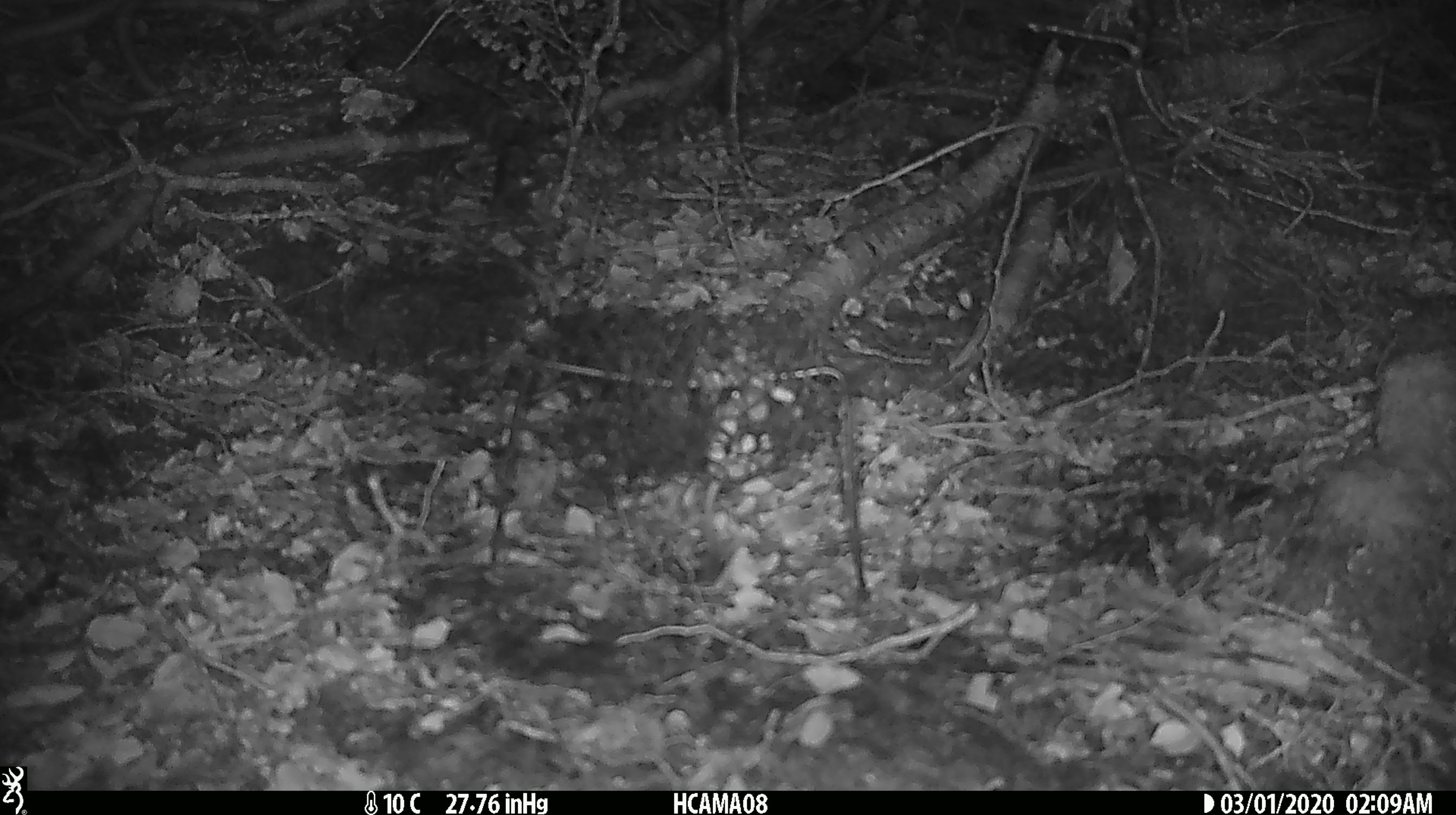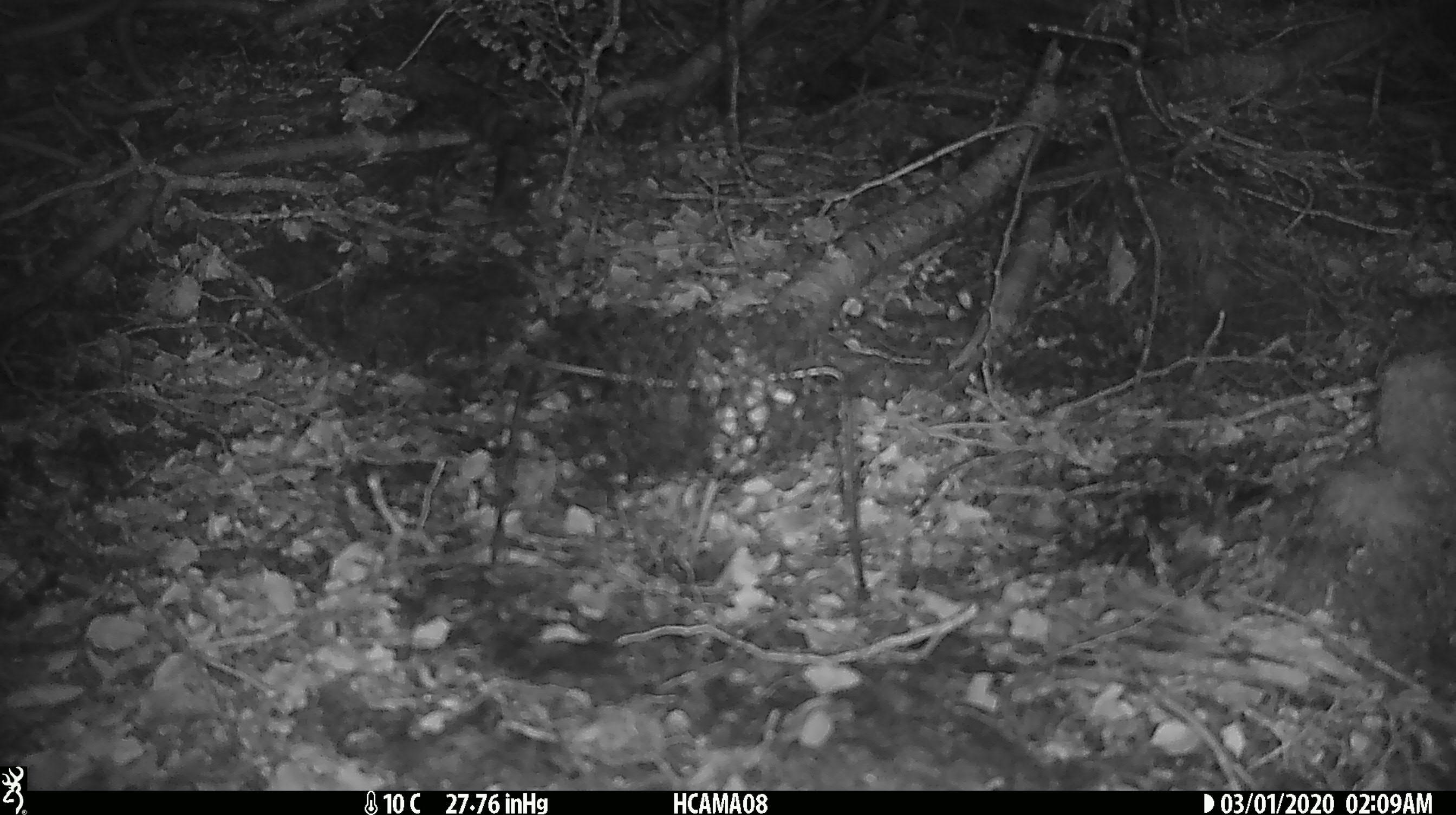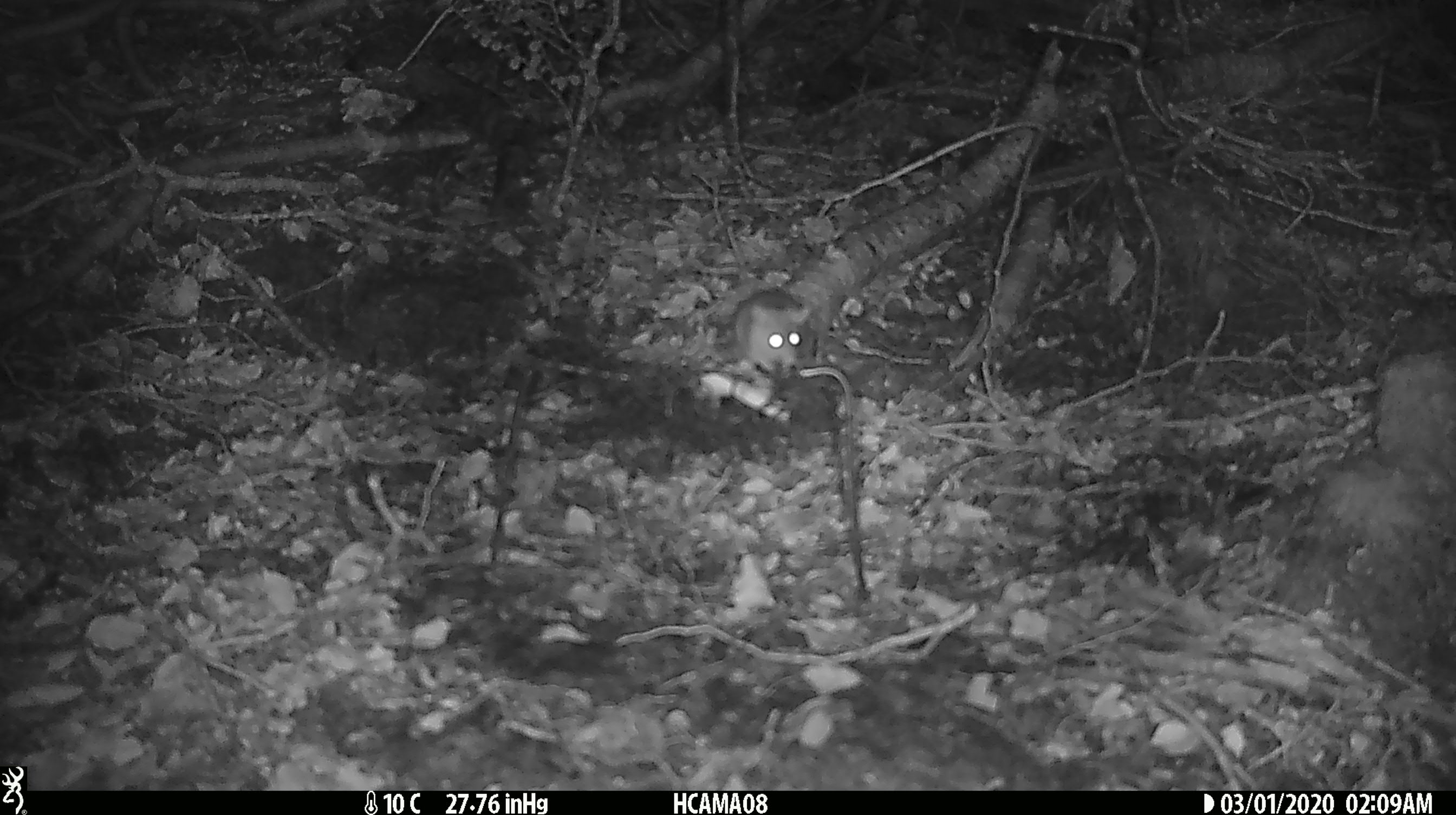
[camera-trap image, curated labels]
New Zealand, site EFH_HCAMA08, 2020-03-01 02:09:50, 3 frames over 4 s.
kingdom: Animalia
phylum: Chordata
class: Mammalia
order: Rodentia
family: Muridae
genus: Mus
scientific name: Mus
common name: mouse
Mouse (Mus).